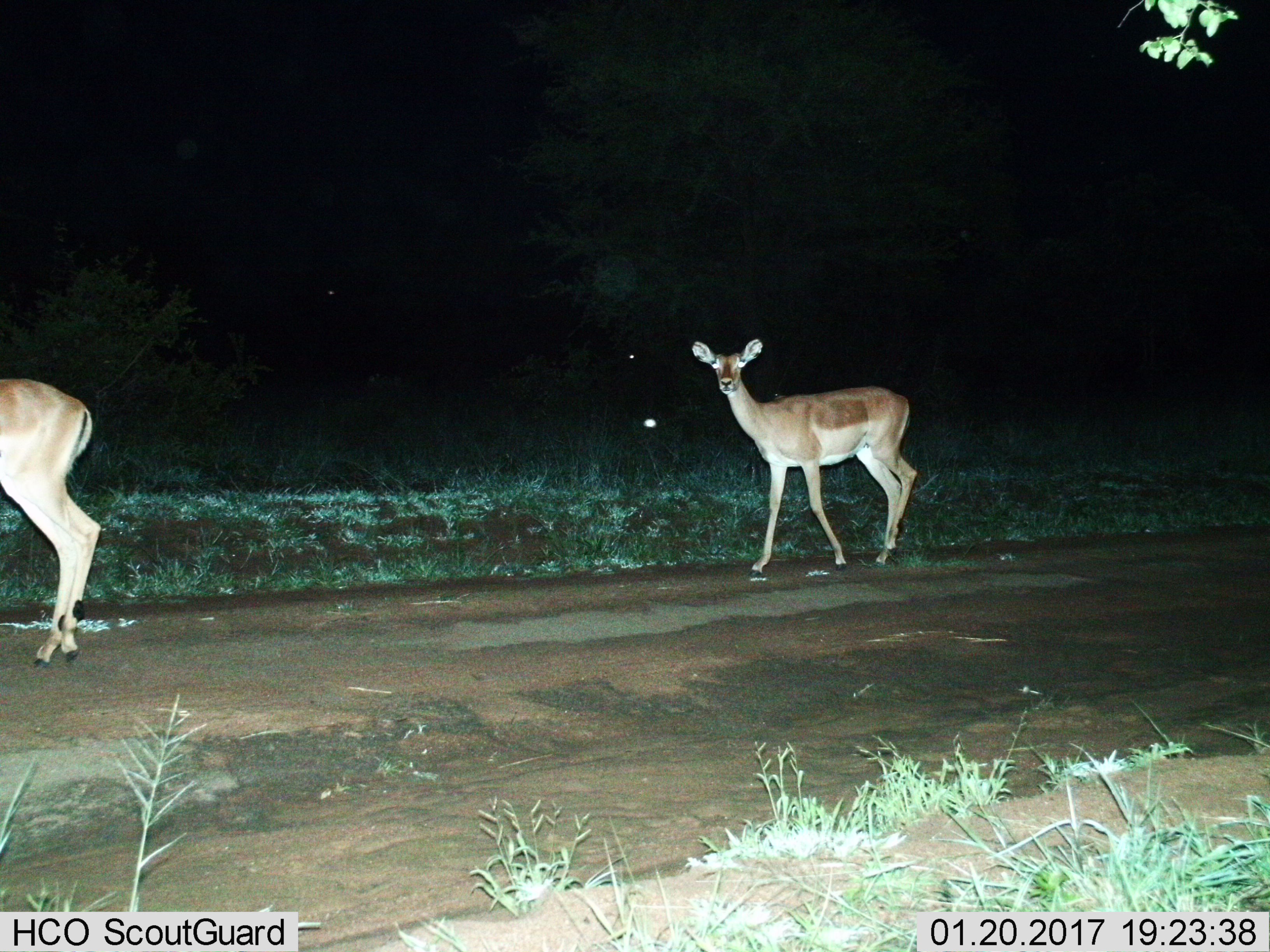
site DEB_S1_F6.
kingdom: Animalia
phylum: Chordata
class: Mammalia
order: Artiodactyla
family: Bovidae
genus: Aepyceros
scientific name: Aepyceros melampus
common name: impala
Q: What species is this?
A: Impala (Aepyceros melampus).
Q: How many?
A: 2.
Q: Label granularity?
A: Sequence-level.